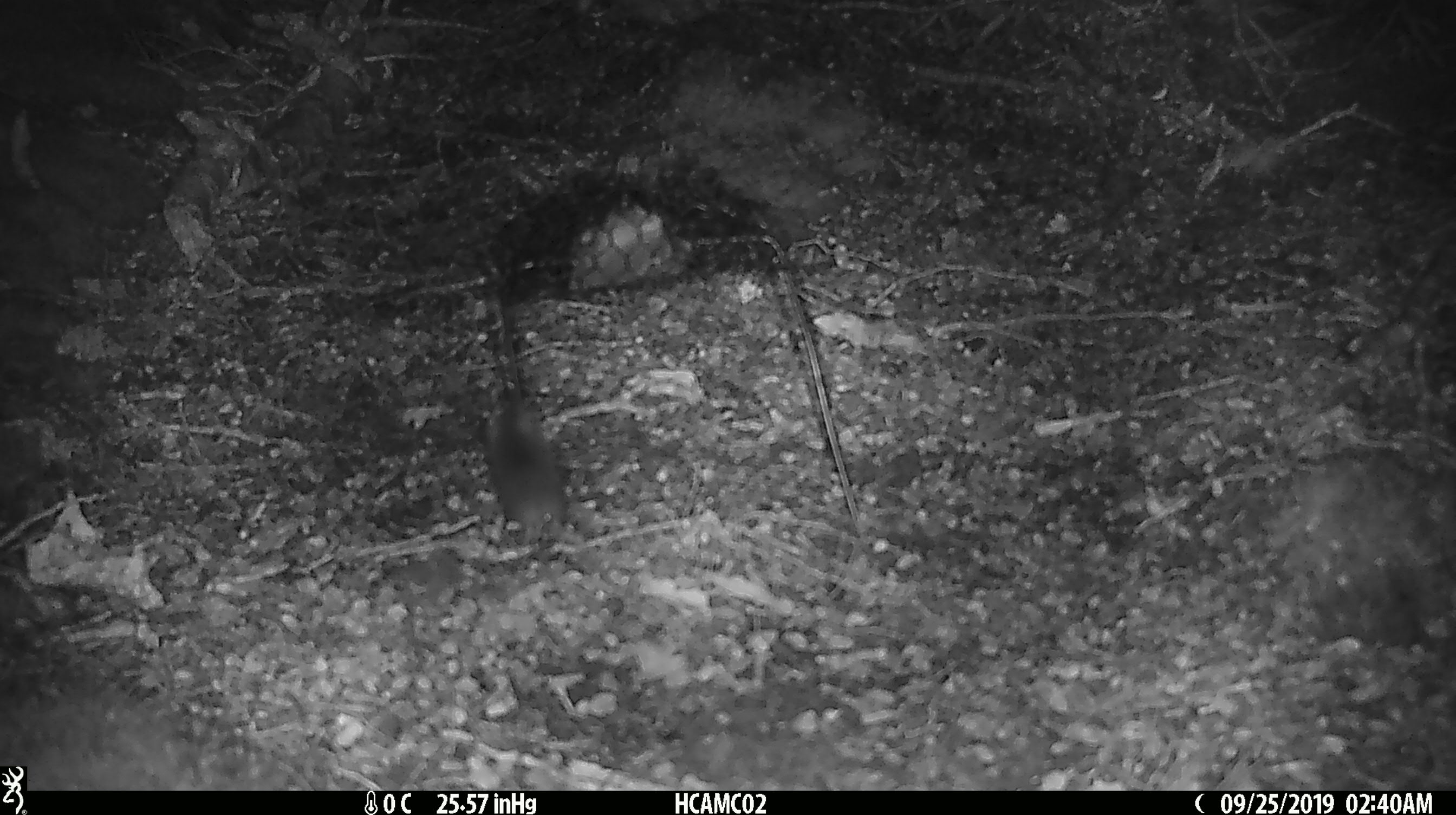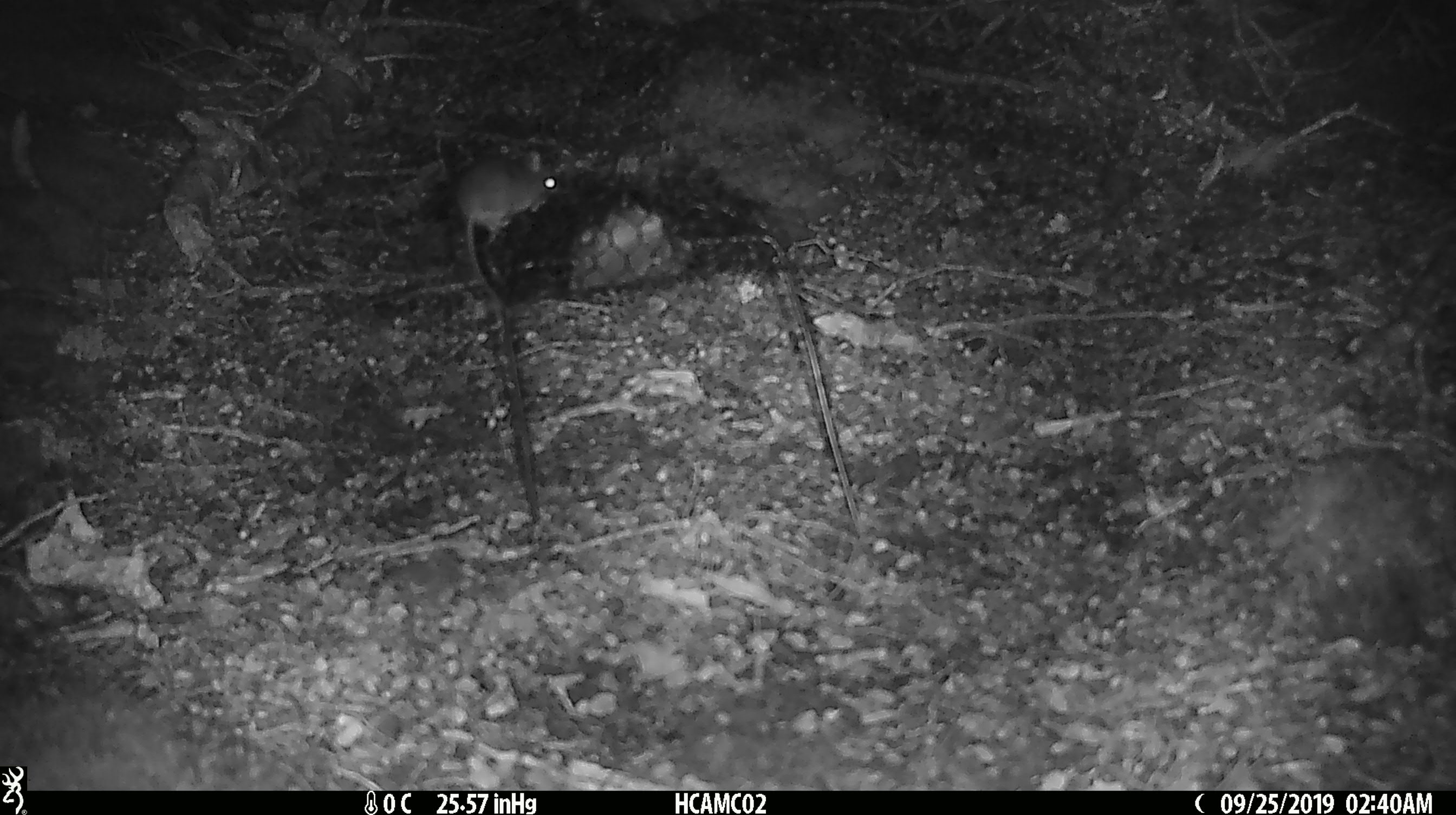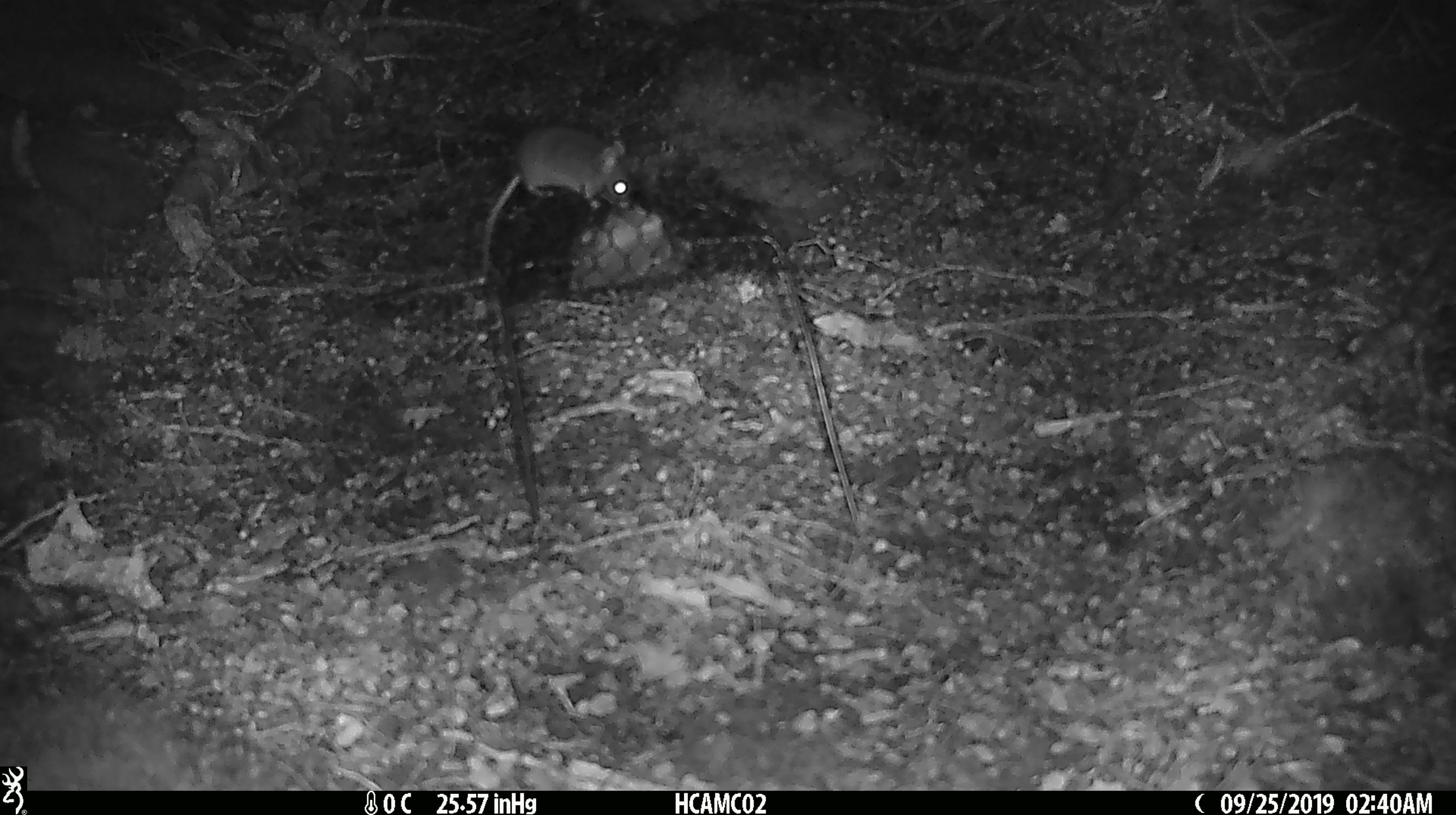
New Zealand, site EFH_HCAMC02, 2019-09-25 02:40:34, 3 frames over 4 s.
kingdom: Animalia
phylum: Chordata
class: Mammalia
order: Rodentia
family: Muridae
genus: Mus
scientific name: Mus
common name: mouse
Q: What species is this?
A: Mouse (Mus).